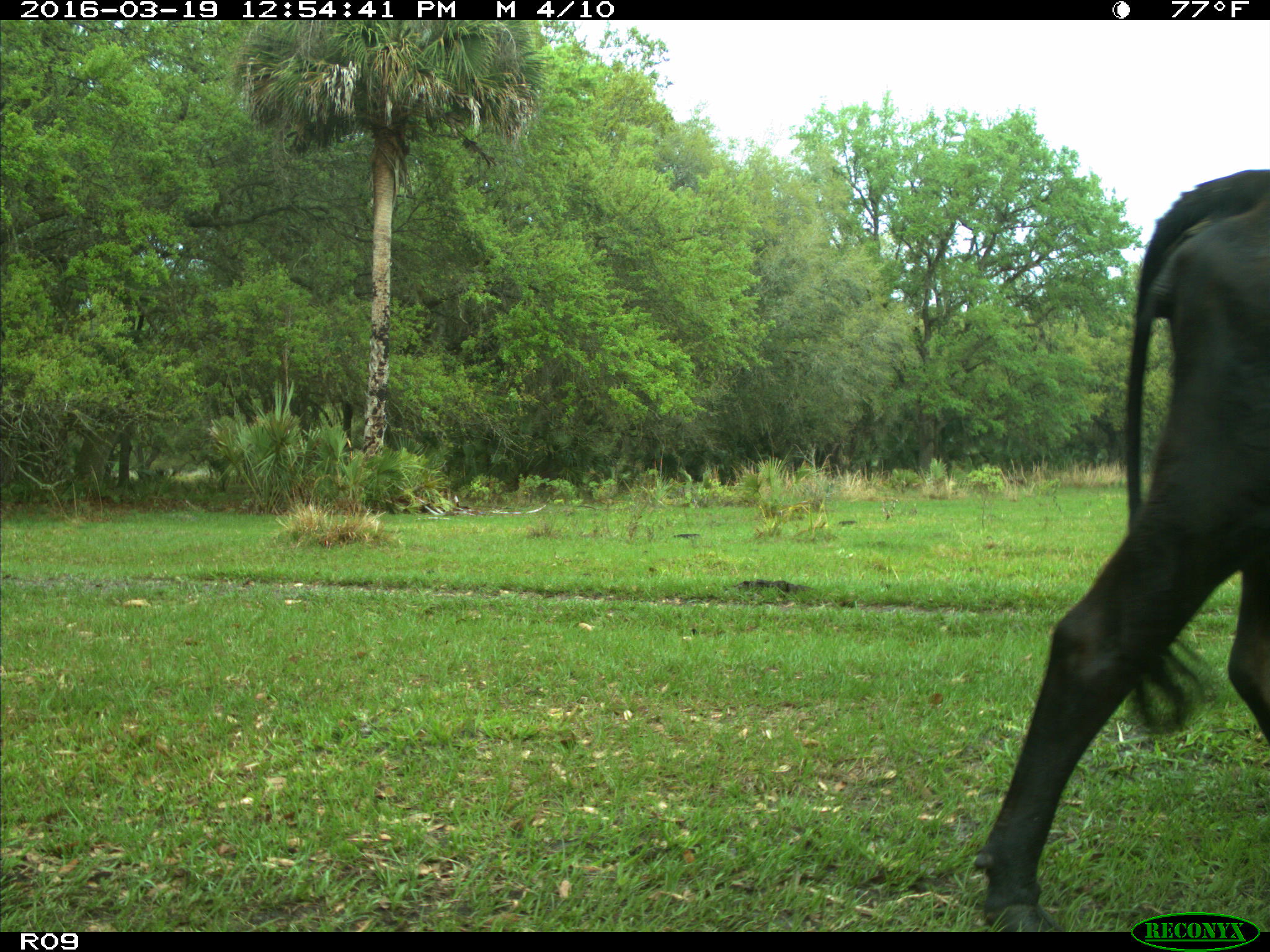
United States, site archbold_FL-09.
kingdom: Animalia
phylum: Chordata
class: Mammalia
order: Artiodactyla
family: Bovidae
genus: Bos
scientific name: Bos taurus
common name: domestic cow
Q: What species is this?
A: Bos taurus (domestic cow).